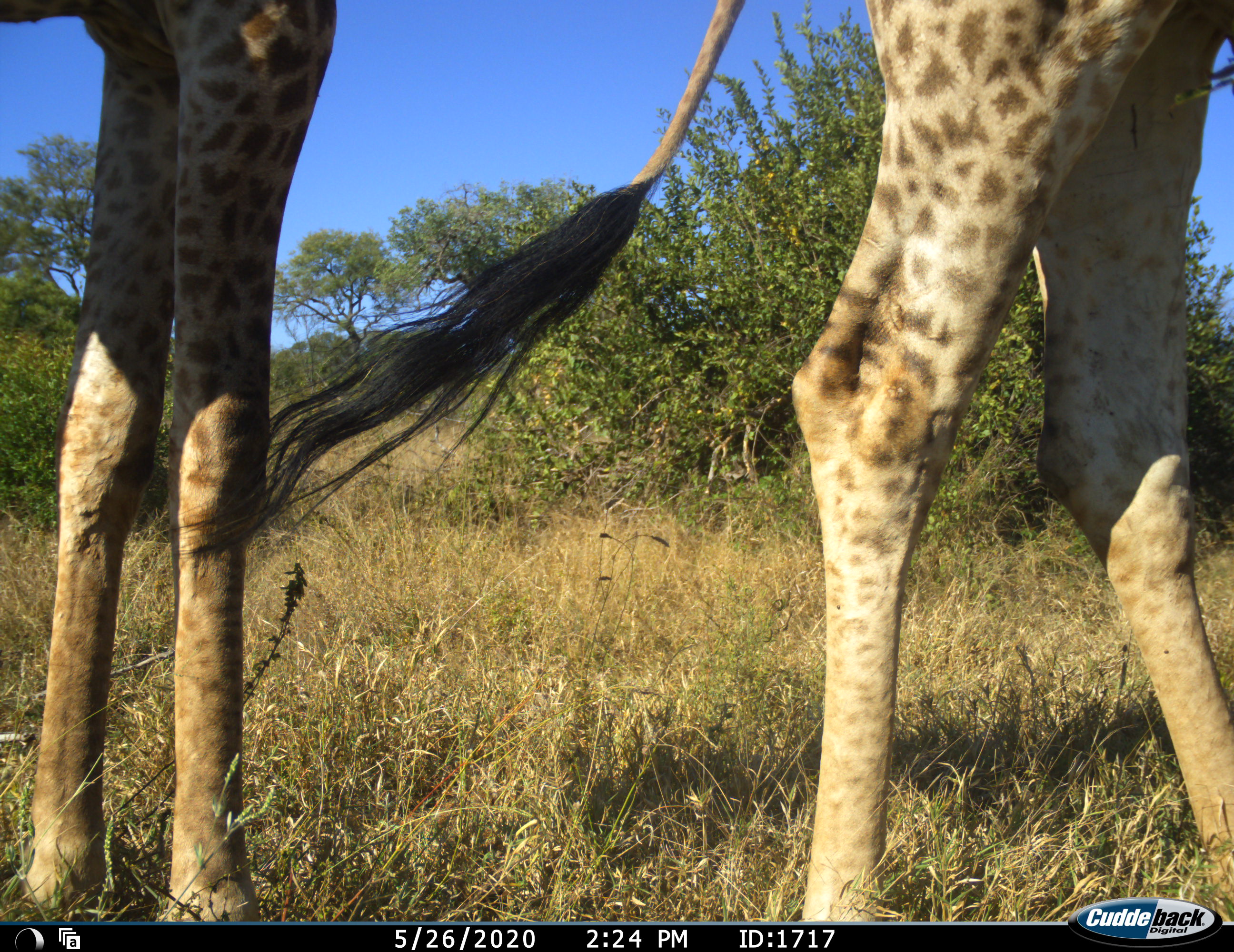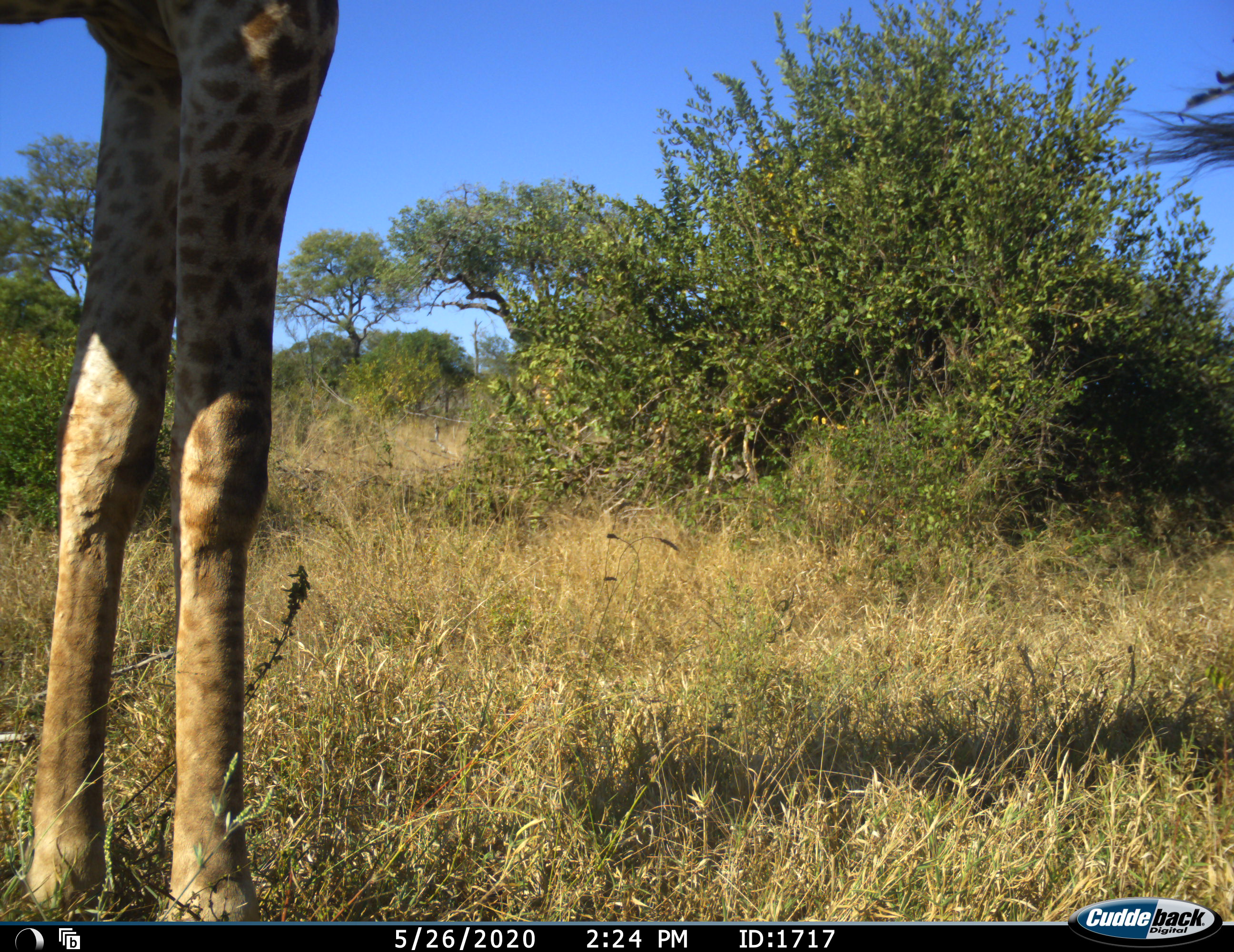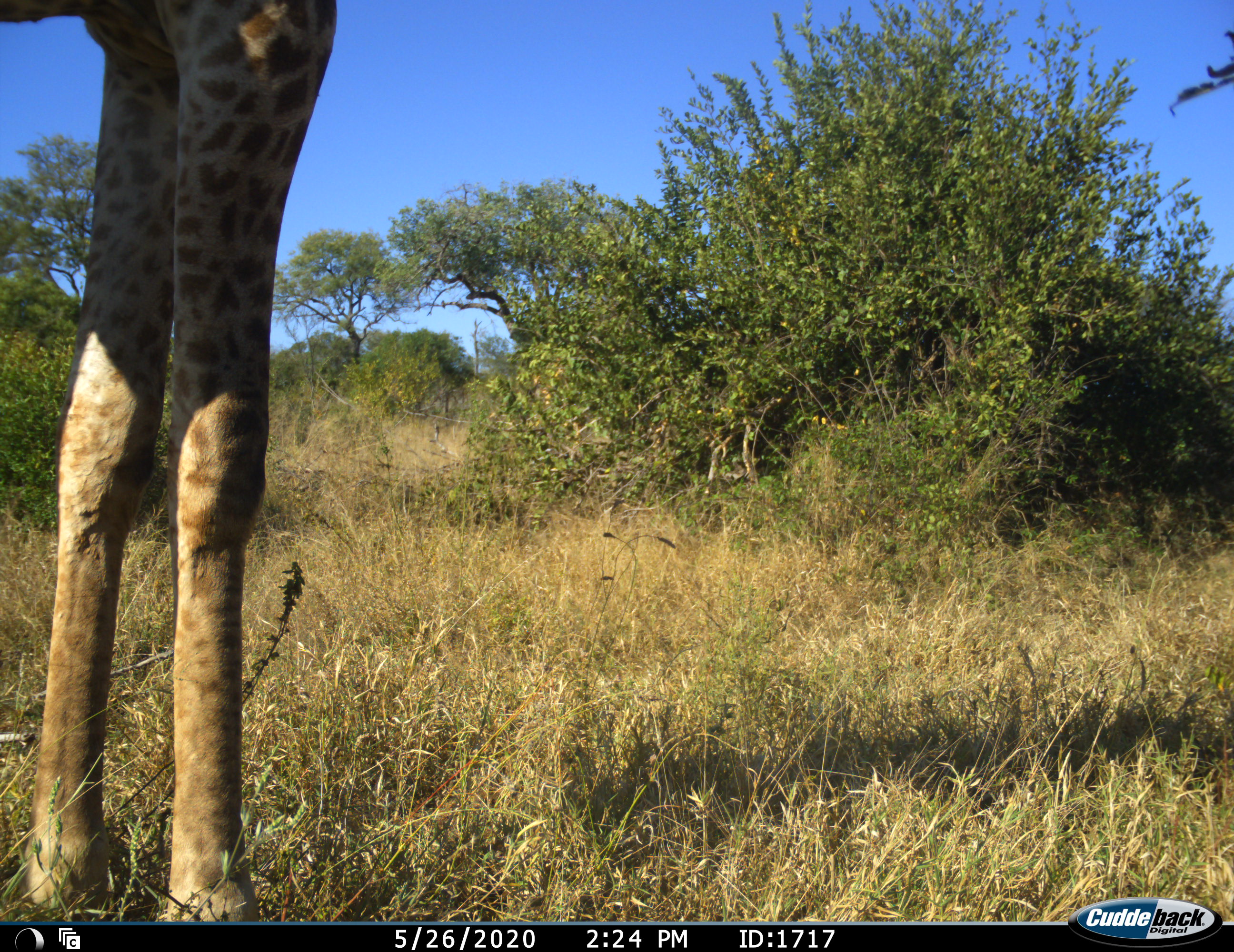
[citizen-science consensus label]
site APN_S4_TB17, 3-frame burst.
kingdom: Animalia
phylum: Chordata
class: Mammalia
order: Artiodactyla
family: Giraffidae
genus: Giraffa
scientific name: Giraffa camelopardalis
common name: giraffe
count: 2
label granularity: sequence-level